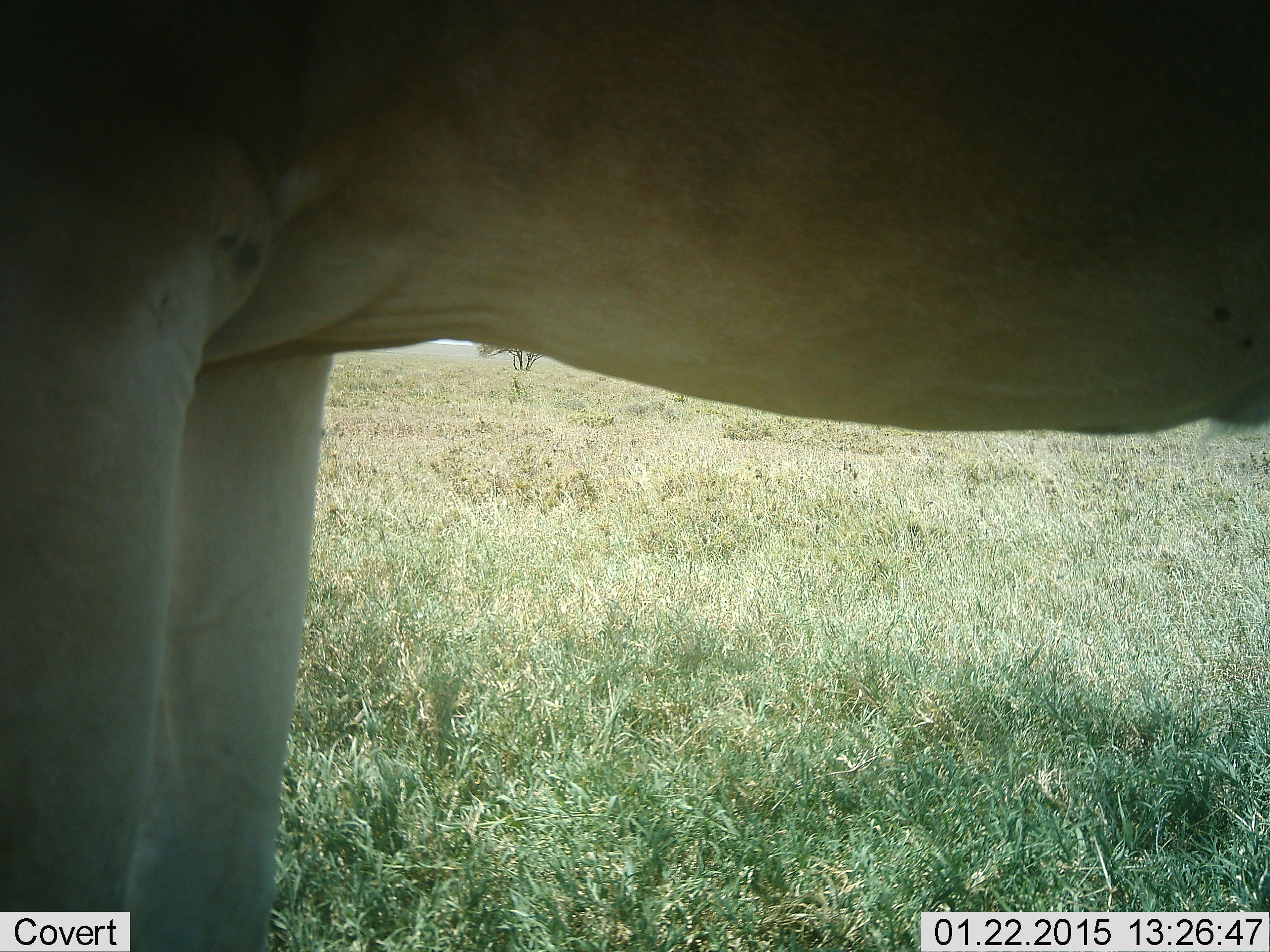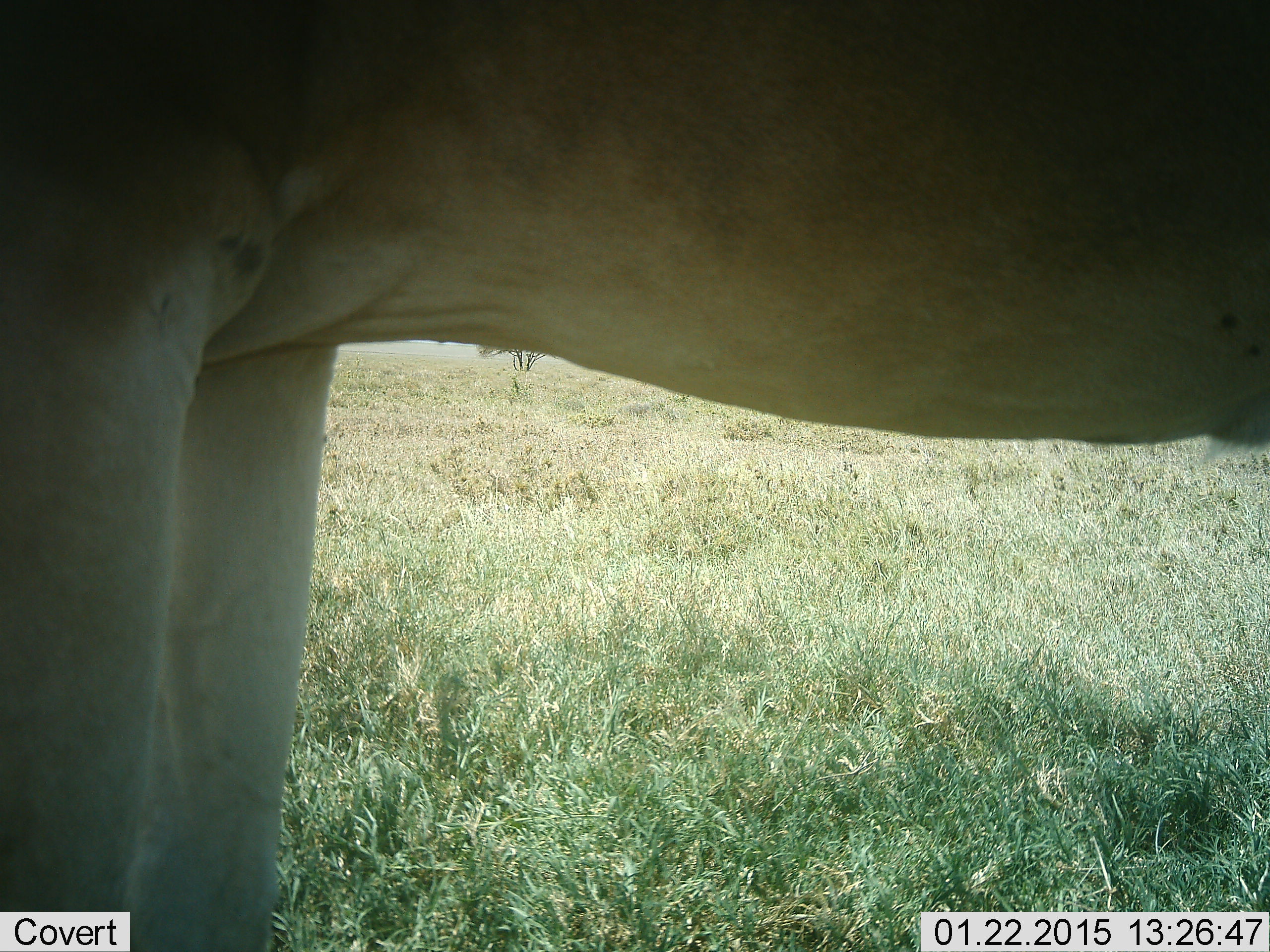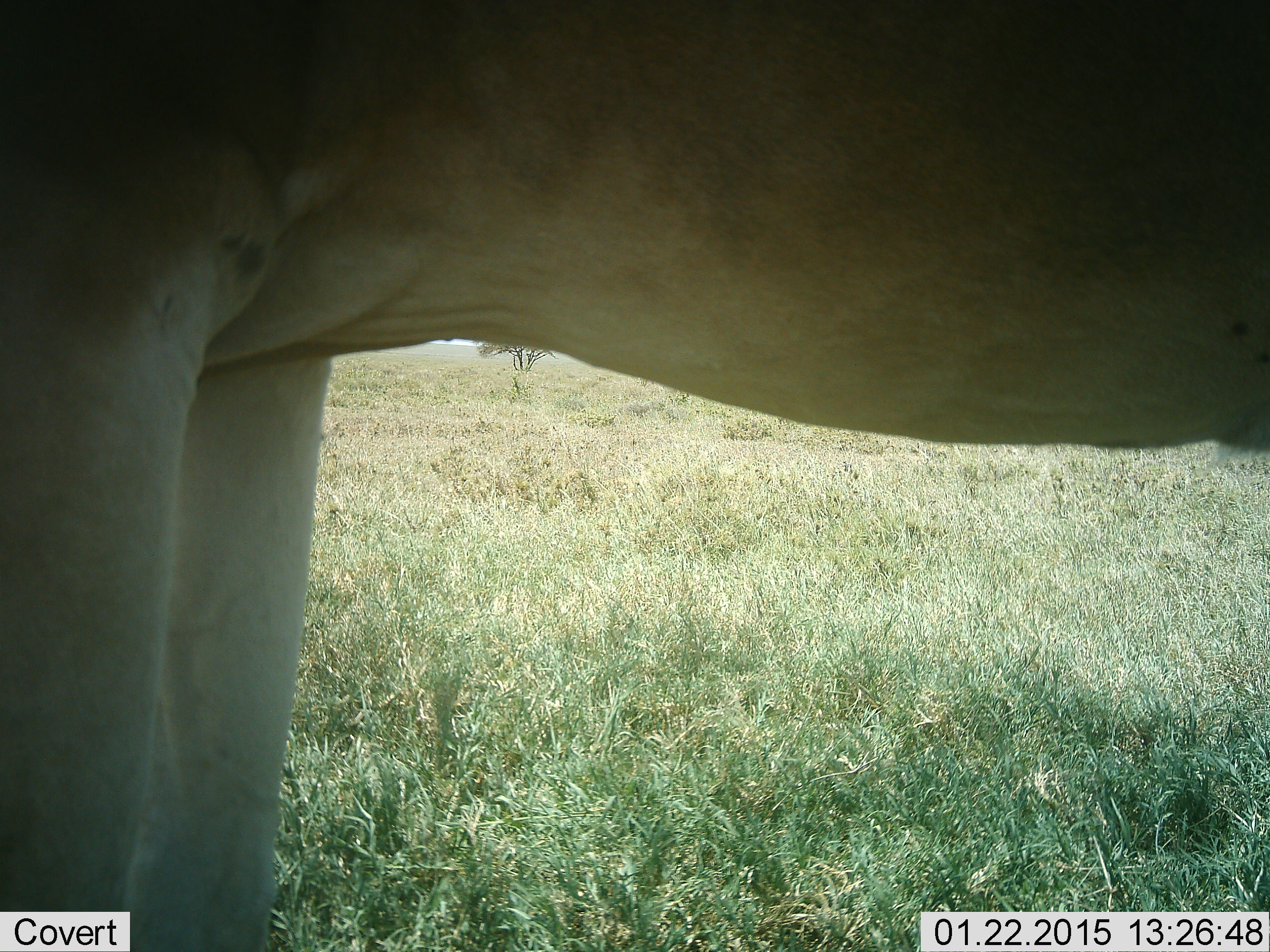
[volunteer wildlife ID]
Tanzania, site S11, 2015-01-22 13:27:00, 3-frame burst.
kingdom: Animalia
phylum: Chordata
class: Mammalia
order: Artiodactyla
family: Bovidae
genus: Alcelaphus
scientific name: Alcelaphus buselaphus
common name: hartebeest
Hartebeest (Alcelaphus buselaphus), count 1. Behavior (volunteer vote fractions): standing 100%, resting 0%, moving 0%, interacting 0%. Young present (vote fraction): 0%. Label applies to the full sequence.